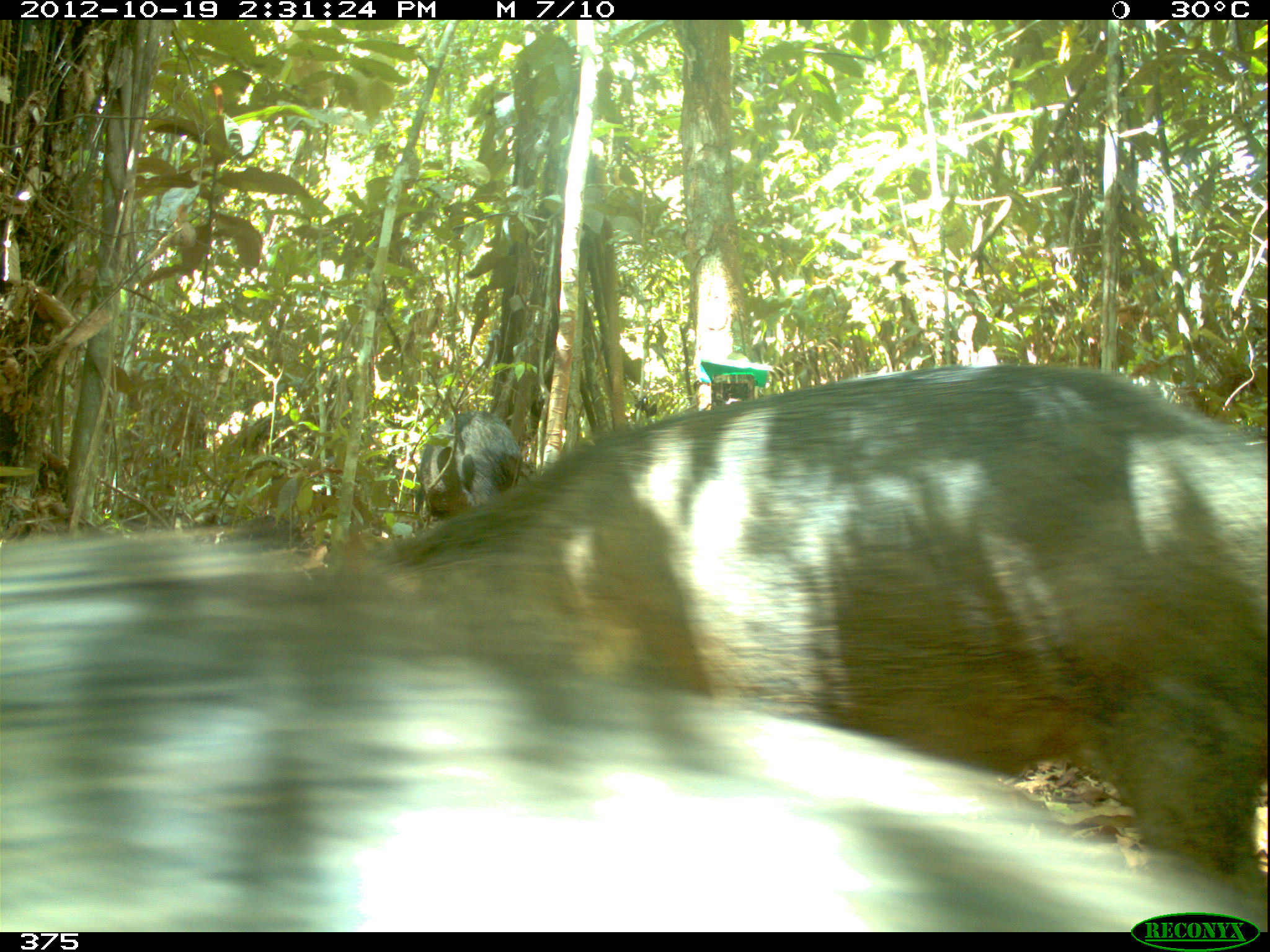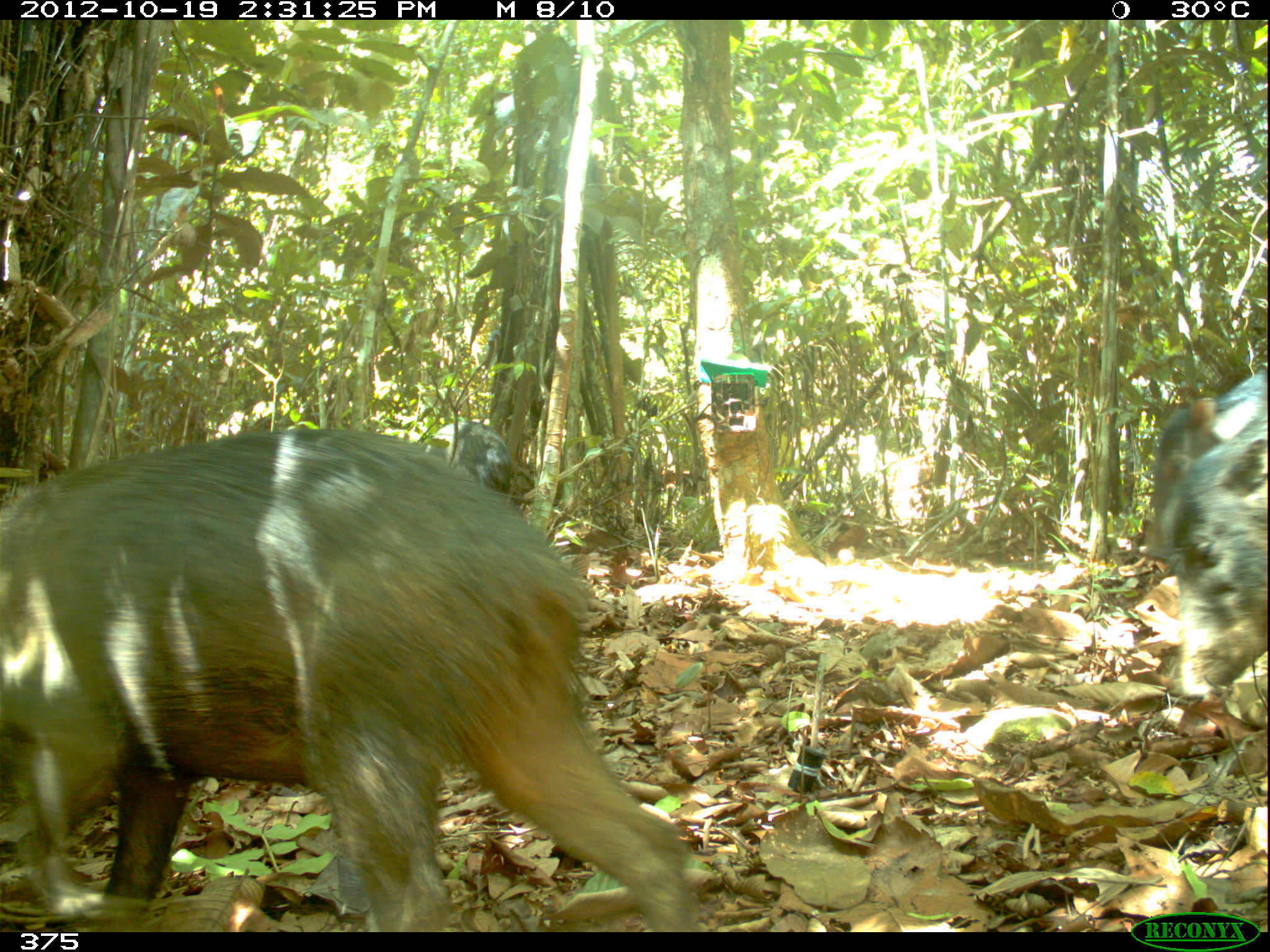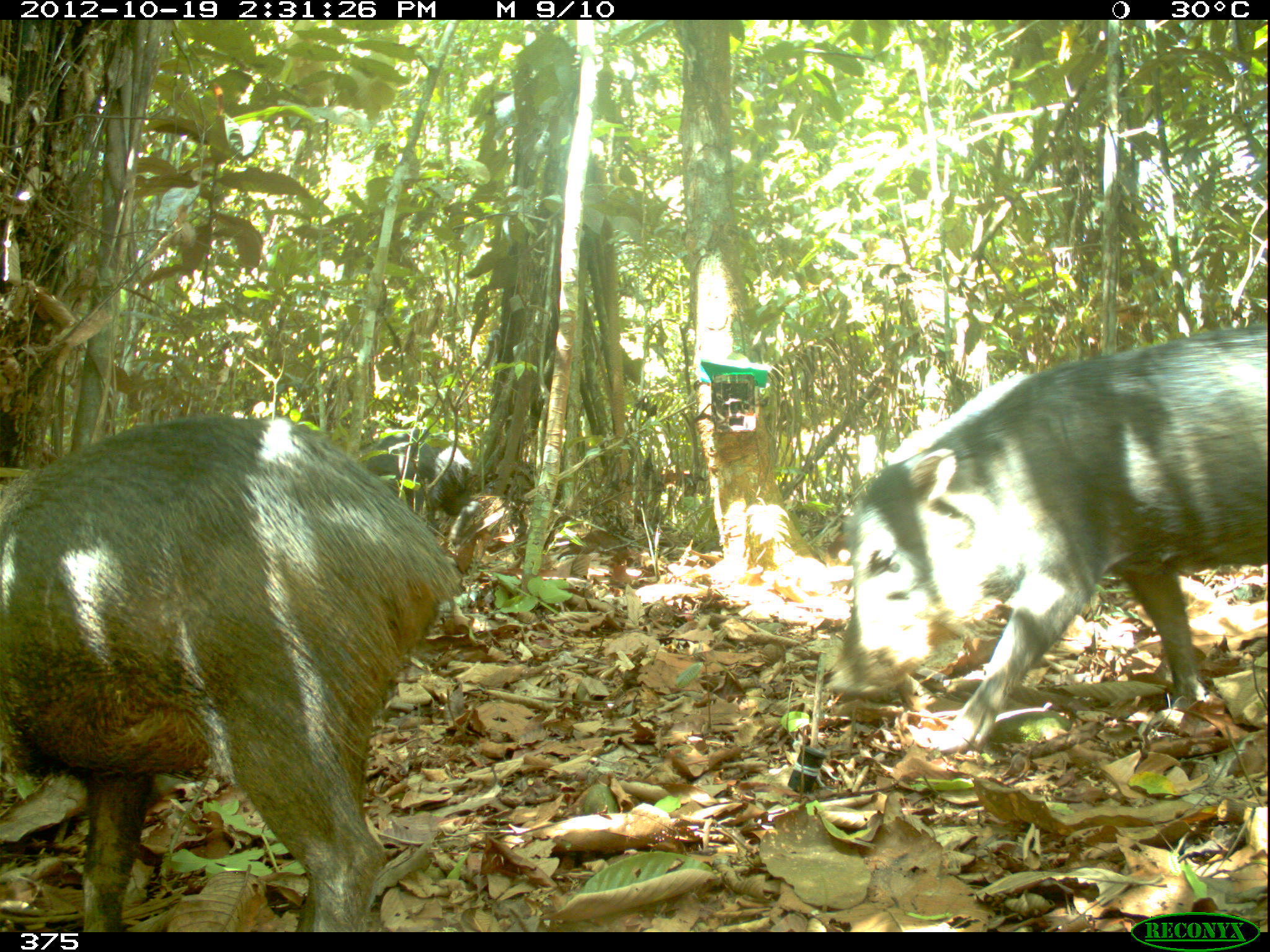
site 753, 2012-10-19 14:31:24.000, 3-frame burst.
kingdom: Animalia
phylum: Chordata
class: Mammalia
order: Artiodactyla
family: Tayassuidae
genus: Tayassu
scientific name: Tayassu pecari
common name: white-lipped peccary